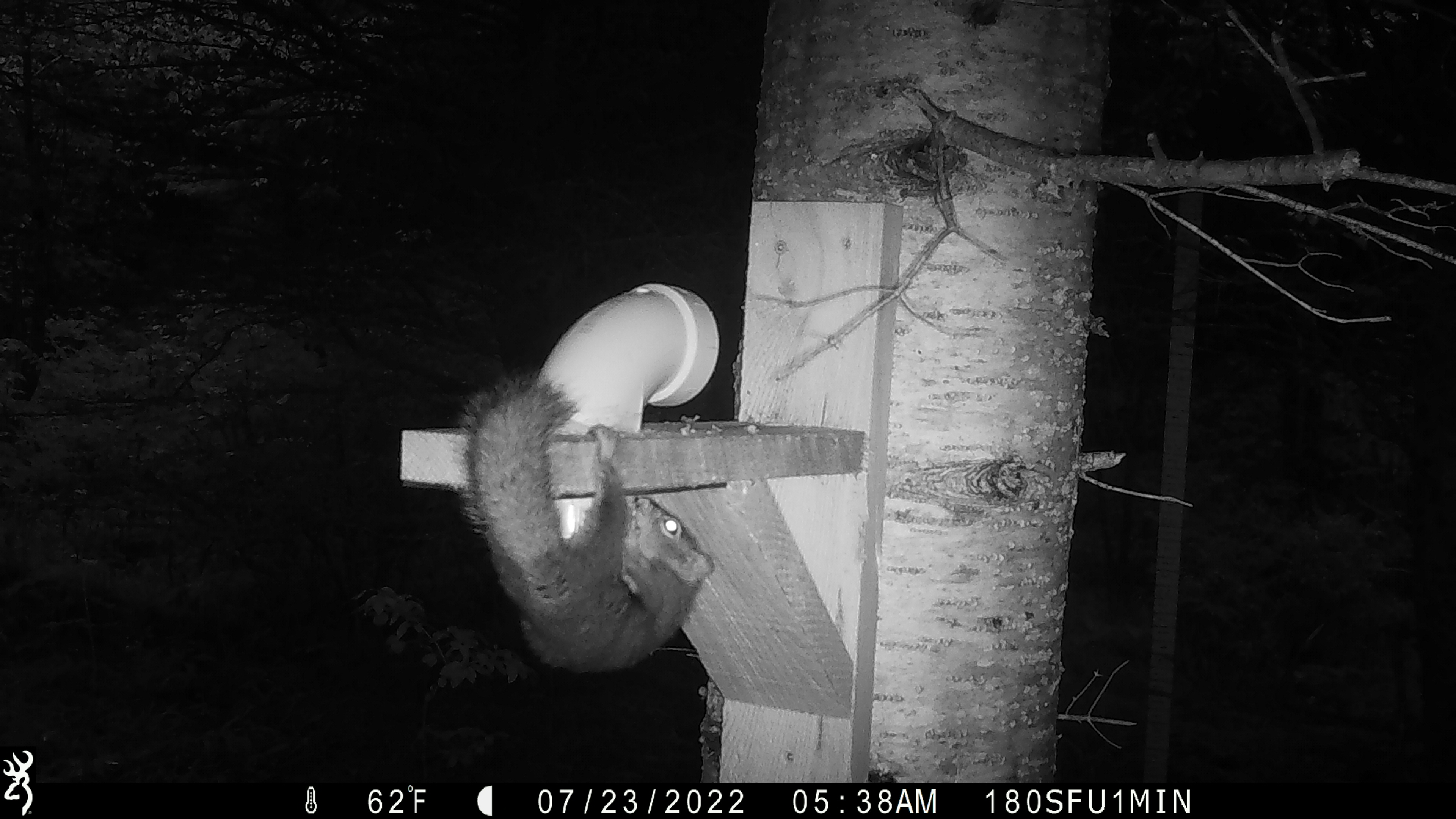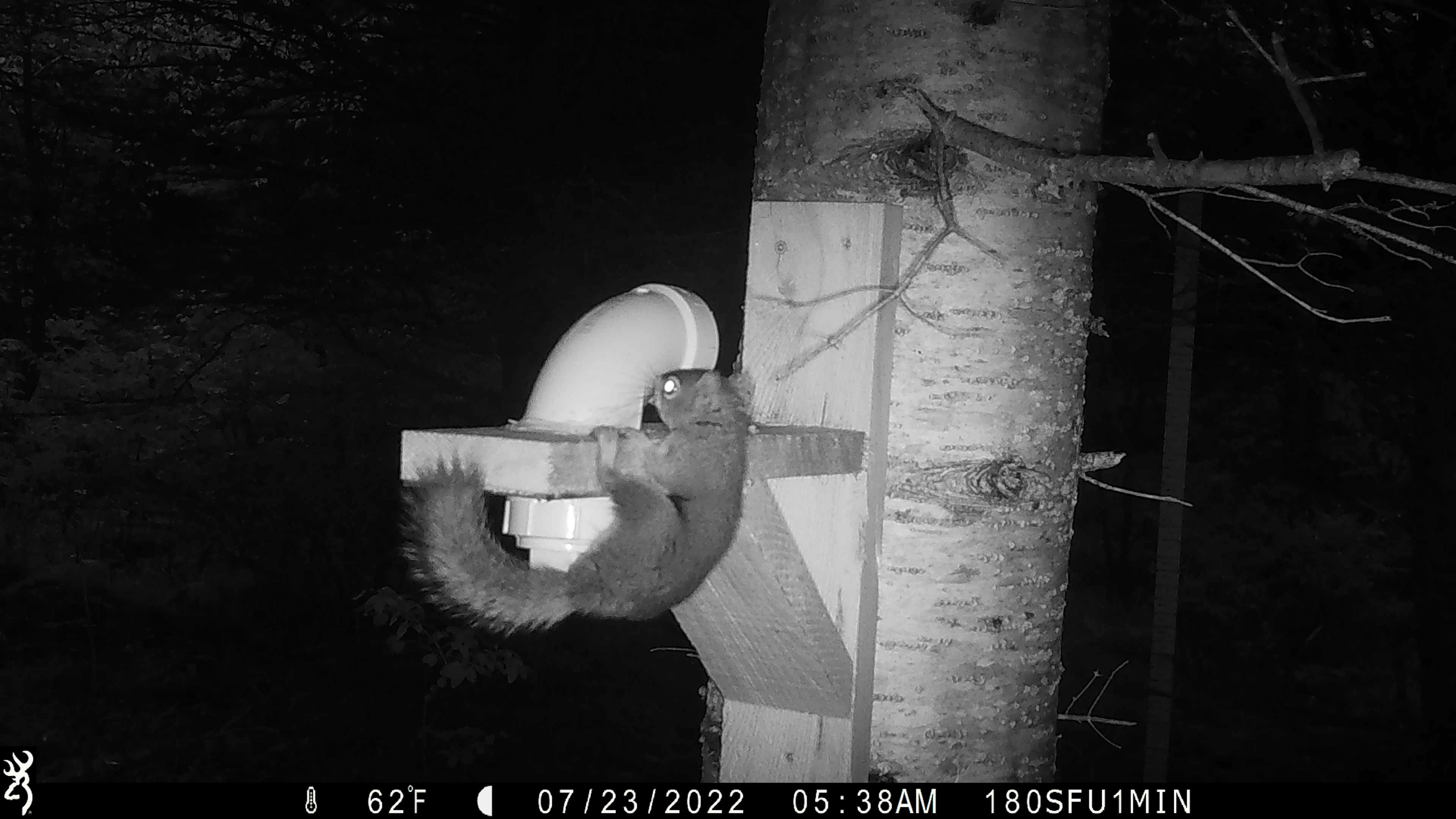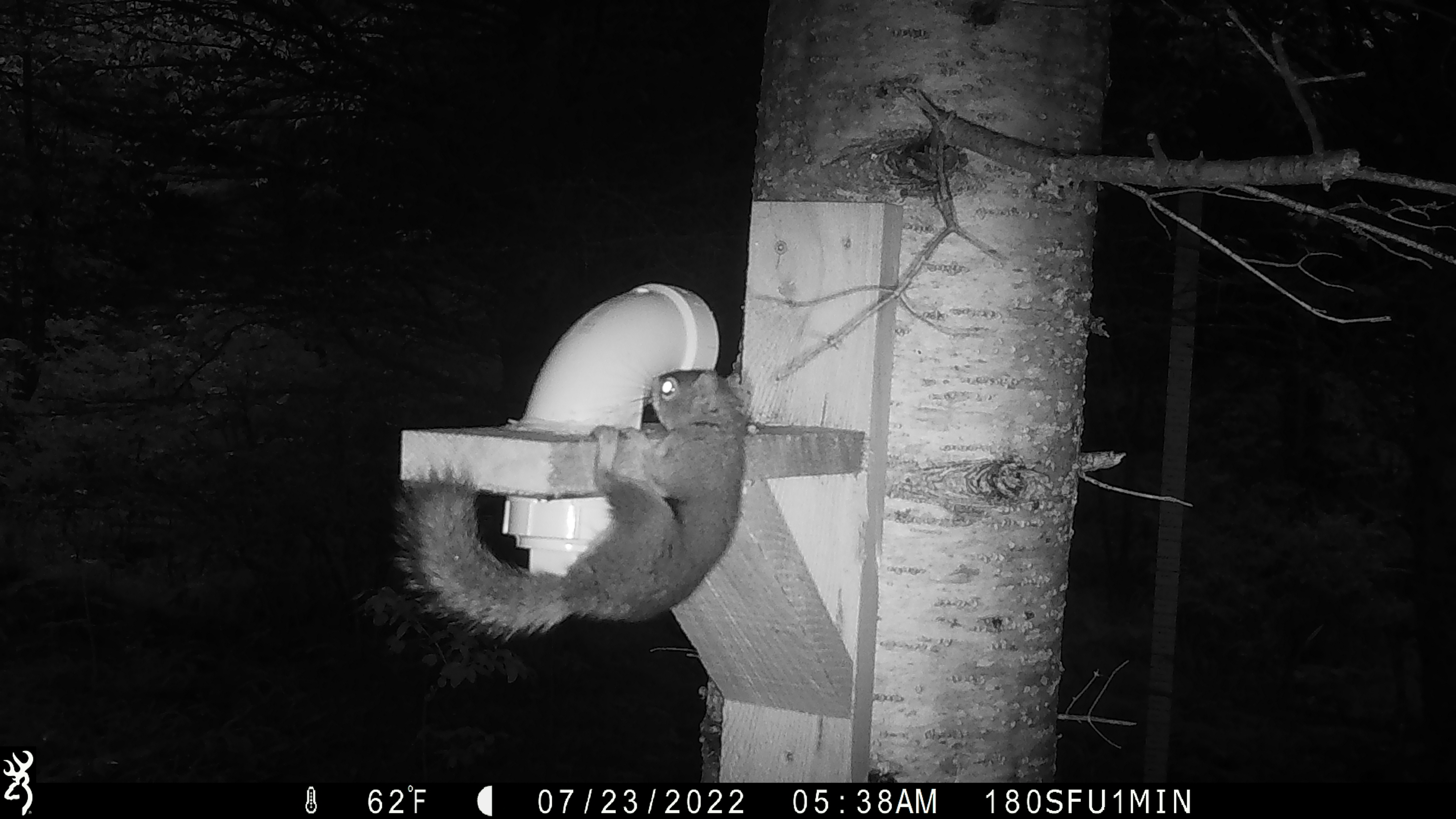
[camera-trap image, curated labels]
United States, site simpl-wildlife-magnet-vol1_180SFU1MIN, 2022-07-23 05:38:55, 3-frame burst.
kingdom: Animalia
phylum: Chordata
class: Mammalia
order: Rodentia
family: Sciuridae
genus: Tamiasciurus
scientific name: Tamiasciurus hudsonicus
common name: red squirrel